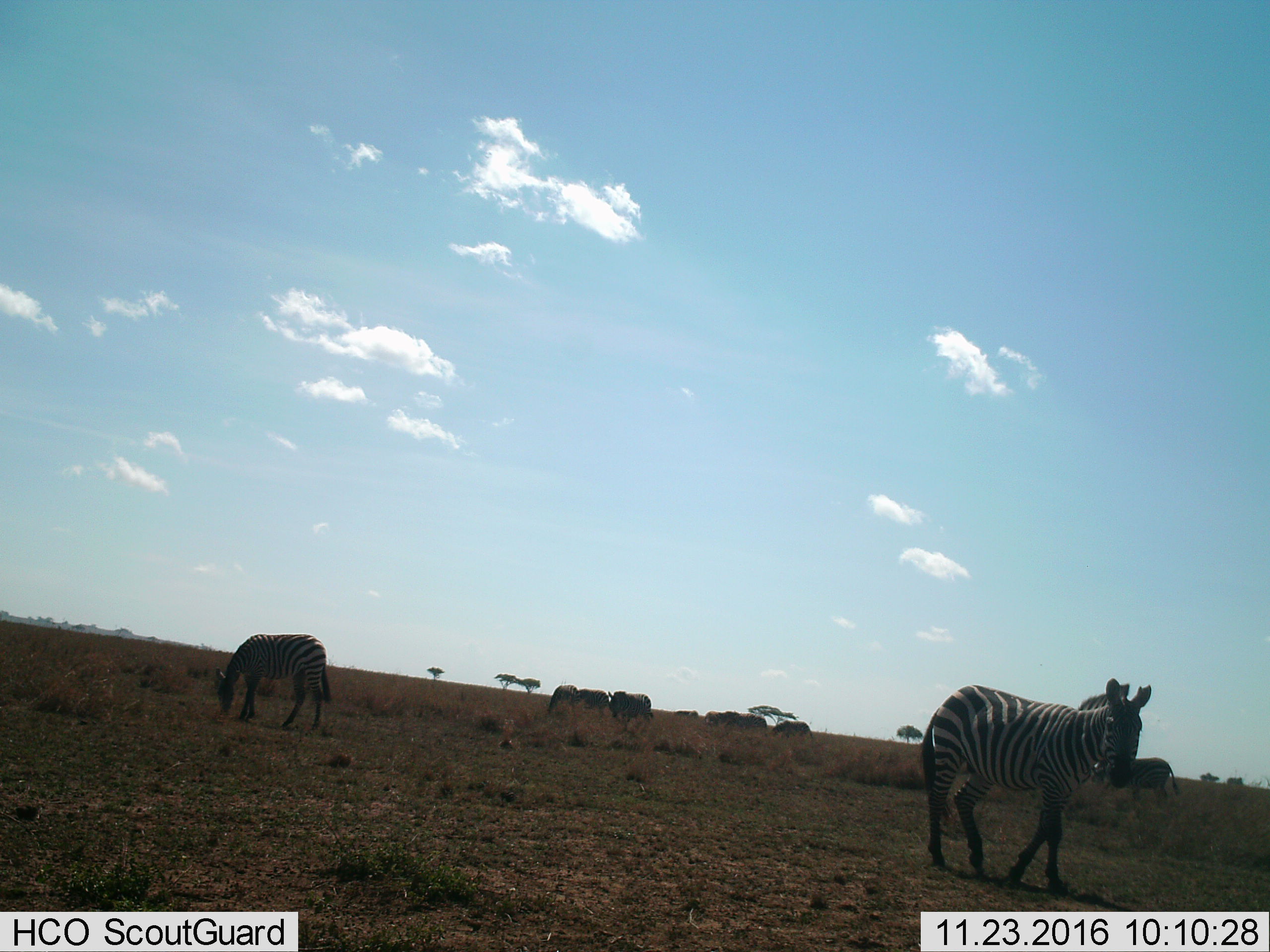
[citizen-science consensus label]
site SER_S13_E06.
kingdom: Animalia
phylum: Chordata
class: Mammalia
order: Perissodactyla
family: Equidae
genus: Equus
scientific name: Equus quagga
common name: plains zebra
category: zebraplains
Zebraplains (plains zebra) (Equus quagga), count 9. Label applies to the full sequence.